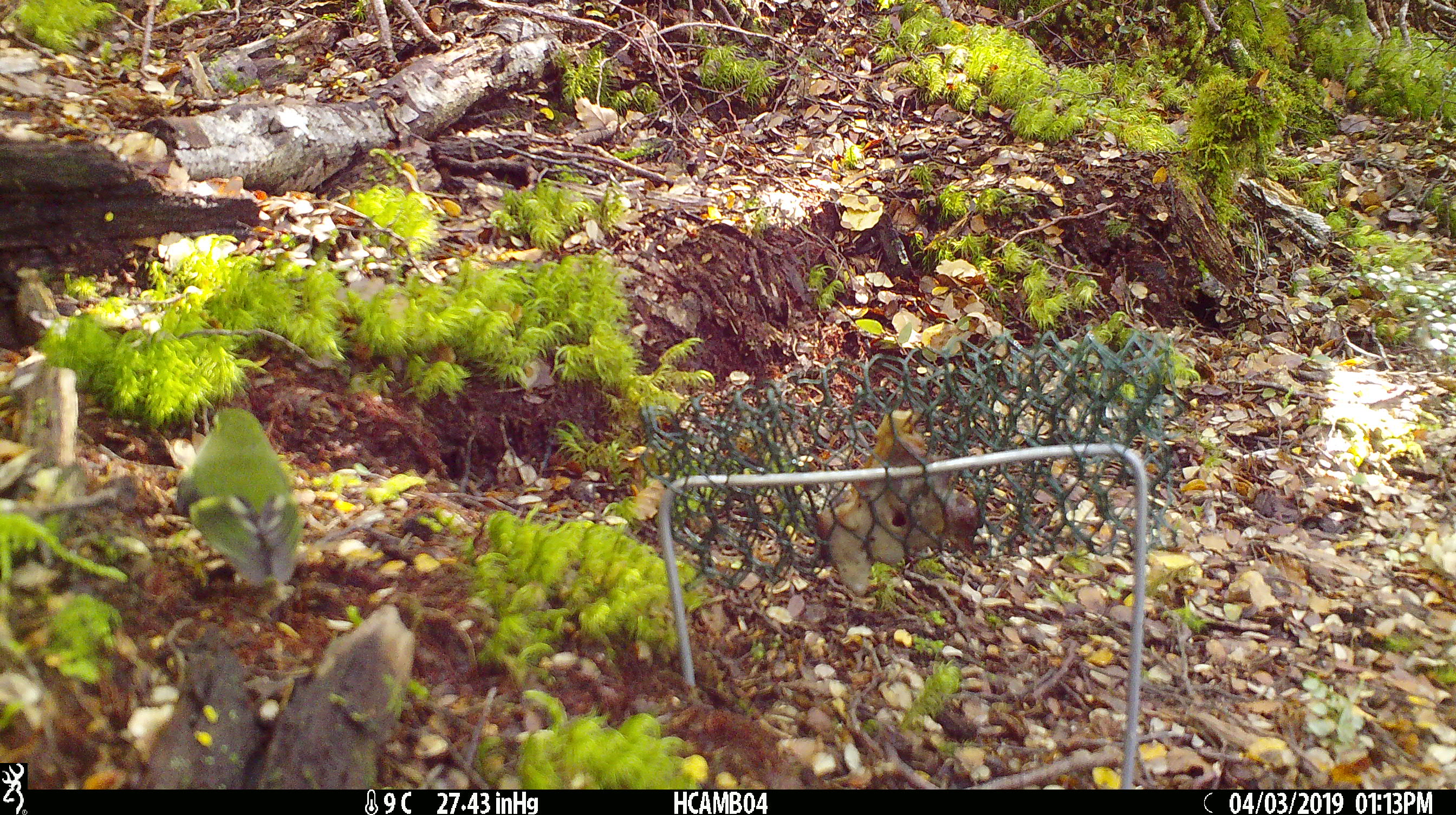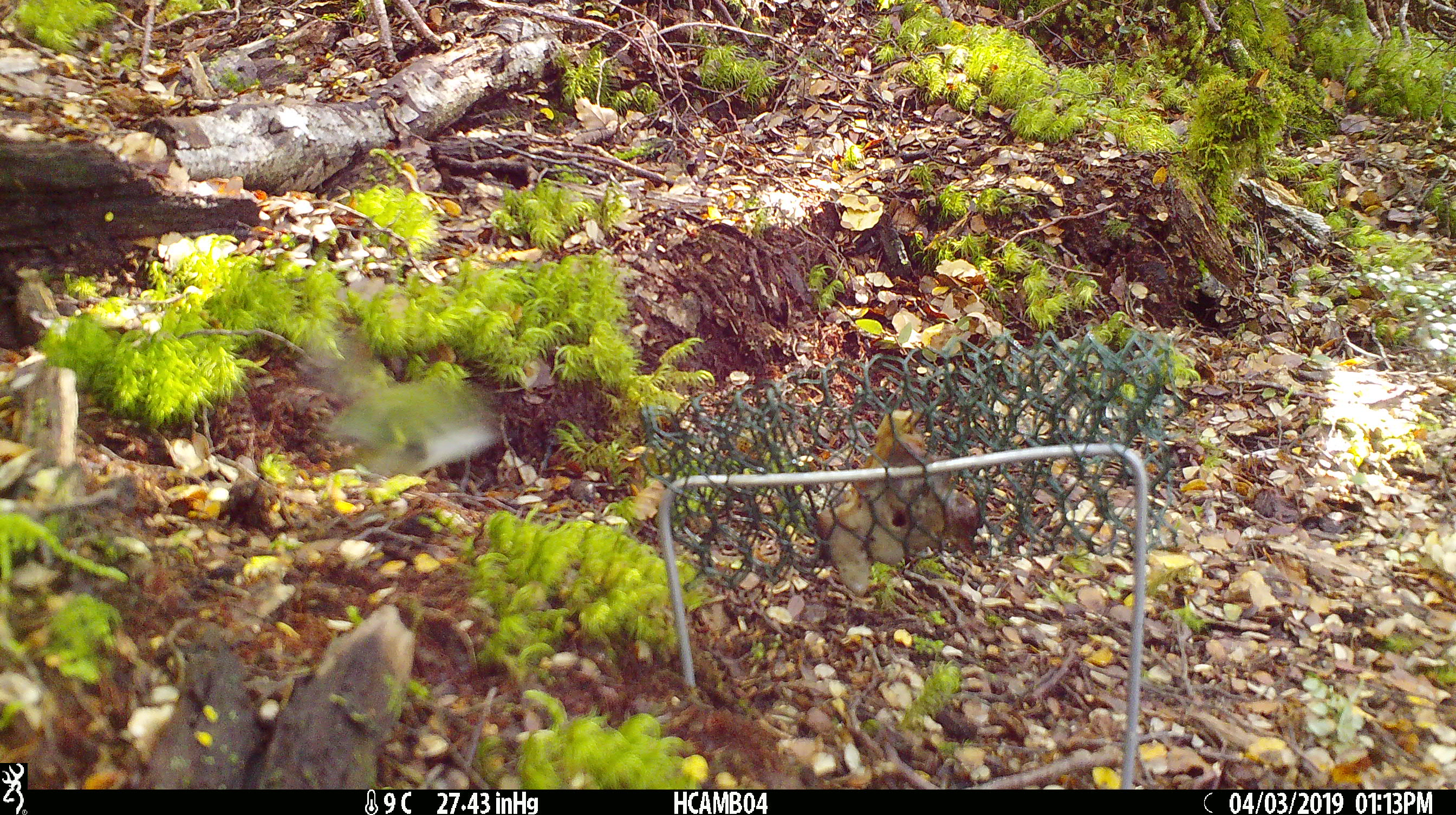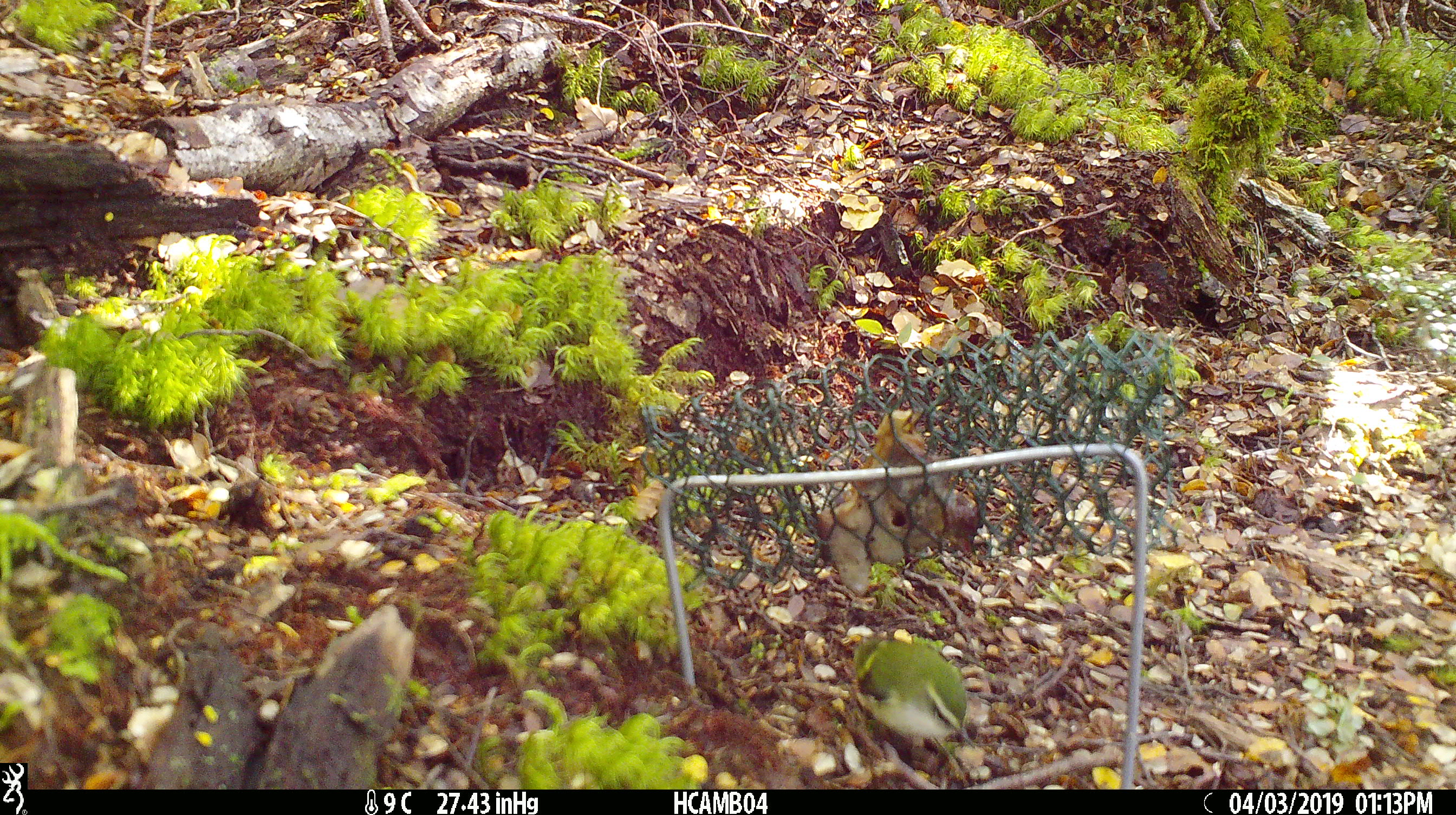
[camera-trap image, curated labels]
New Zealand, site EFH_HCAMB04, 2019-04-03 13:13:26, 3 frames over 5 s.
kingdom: Animalia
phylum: Chordata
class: Aves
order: Passeriformes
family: Acanthisittidae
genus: Acanthisitta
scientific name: Acanthisitta chloris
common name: rifleman